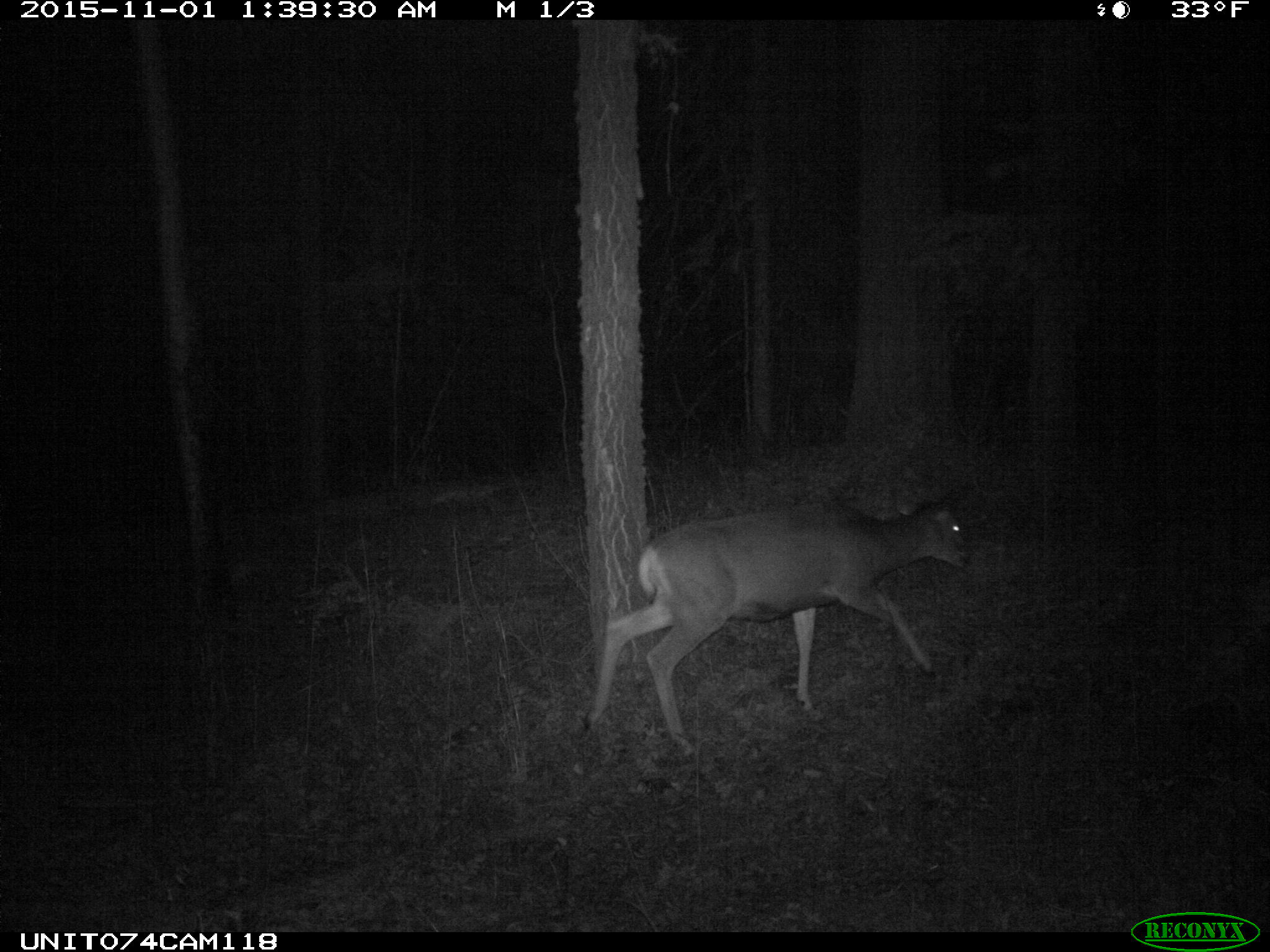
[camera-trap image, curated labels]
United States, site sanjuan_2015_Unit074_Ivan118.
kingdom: Animalia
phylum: Chordata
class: Mammalia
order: Artiodactyla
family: Cervidae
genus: Odocoileus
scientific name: Odocoileus hemionus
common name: mule deer